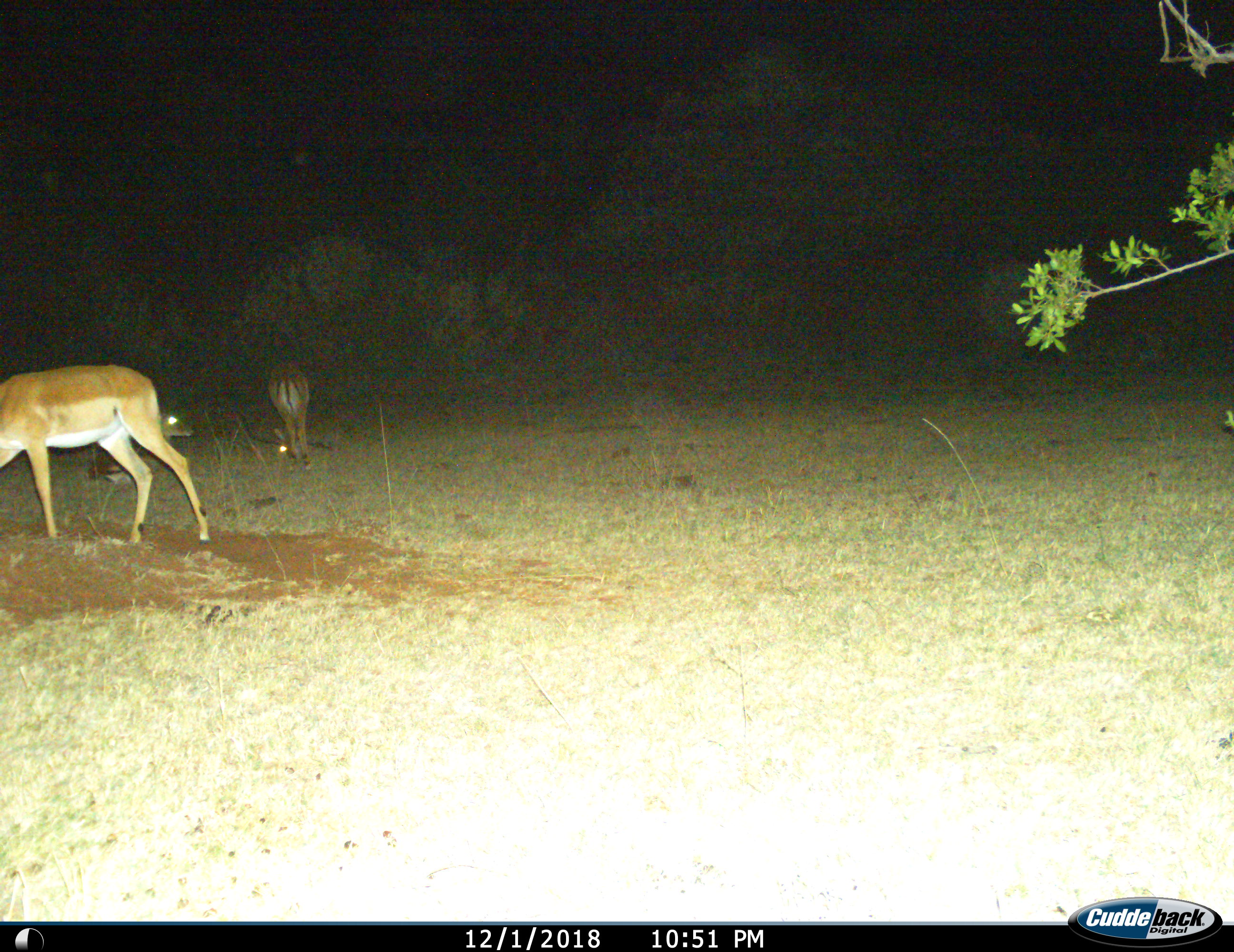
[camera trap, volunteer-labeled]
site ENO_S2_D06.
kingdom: Animalia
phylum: Chordata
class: Mammalia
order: Artiodactyla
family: Bovidae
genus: Aepyceros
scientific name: Aepyceros melampus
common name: impala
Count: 3.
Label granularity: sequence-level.